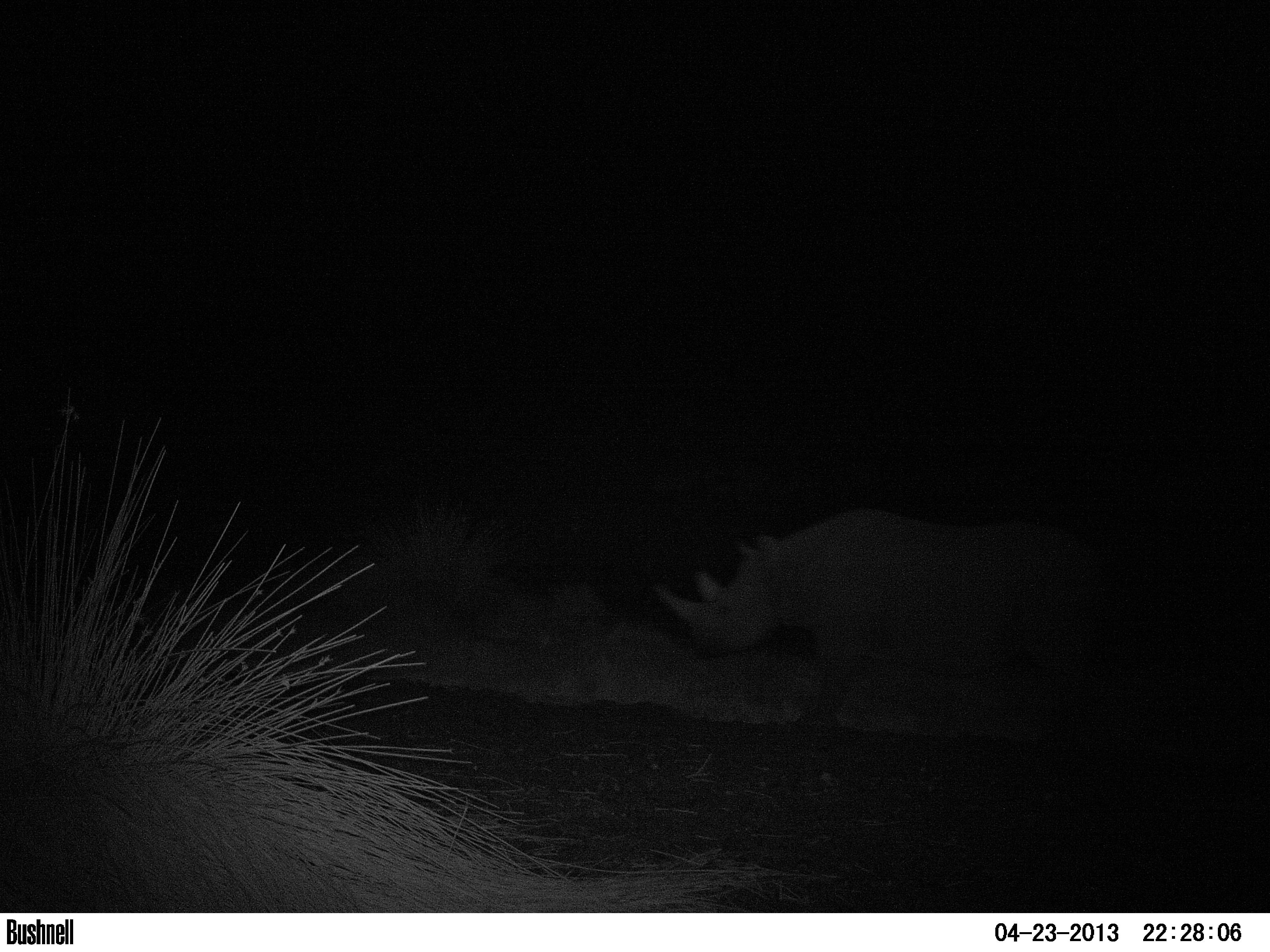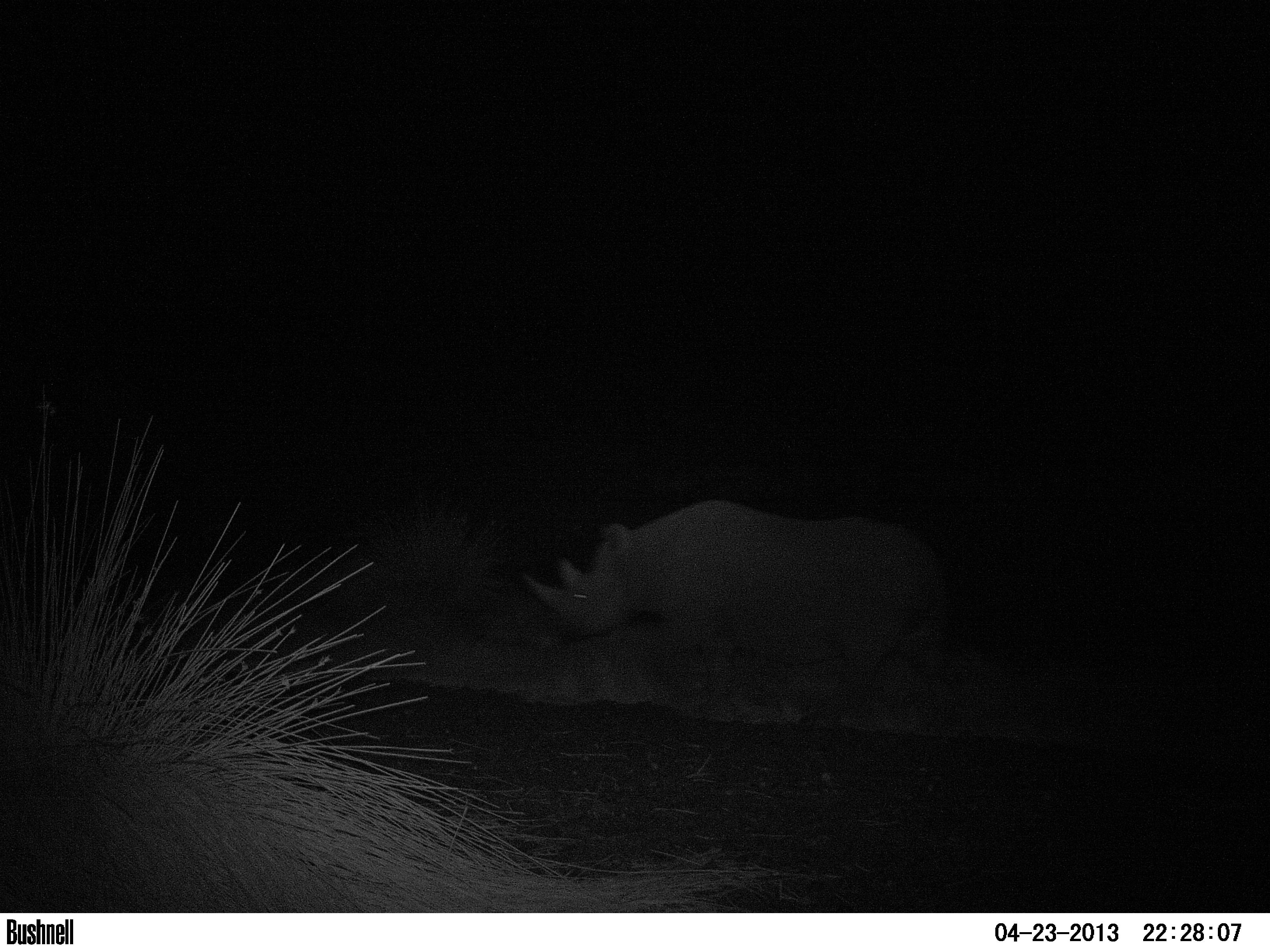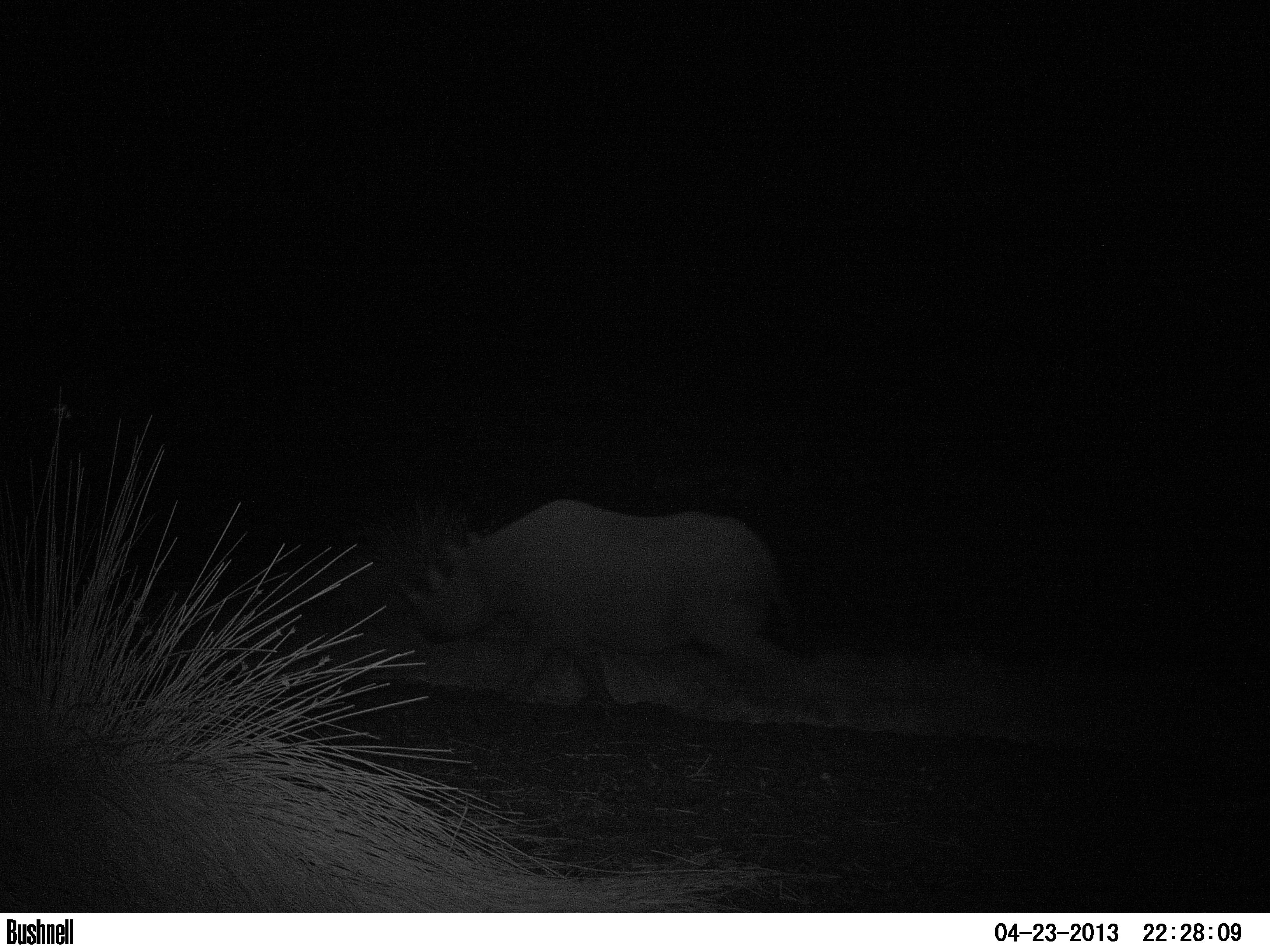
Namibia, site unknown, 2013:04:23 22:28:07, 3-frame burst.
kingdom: Animalia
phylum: Chordata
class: Mammalia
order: Perissodactyla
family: Rhinocerotidae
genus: Diceros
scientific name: Diceros bicornis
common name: black rhinoceros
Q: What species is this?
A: Diceros bicornis (black rhinoceros).